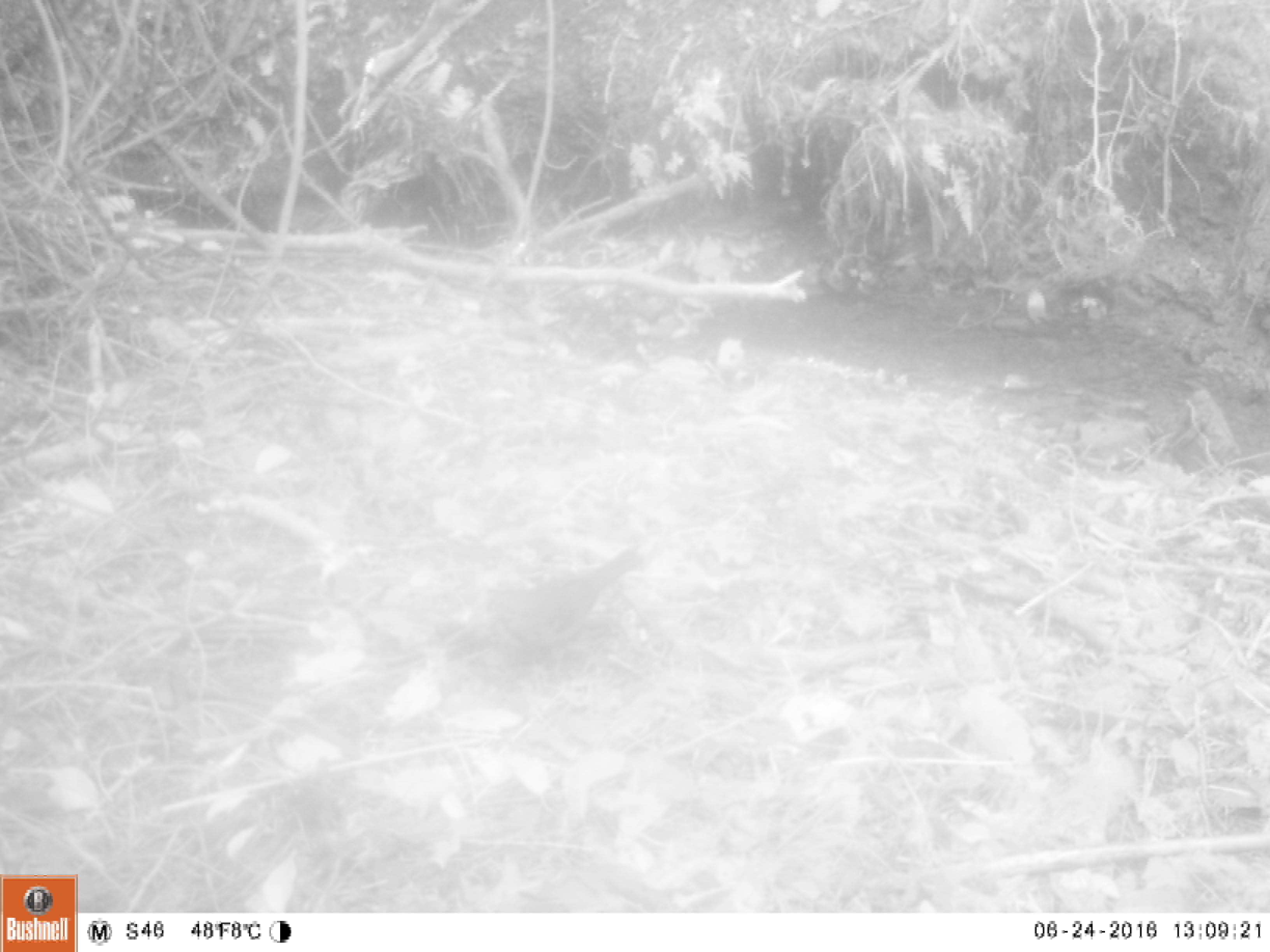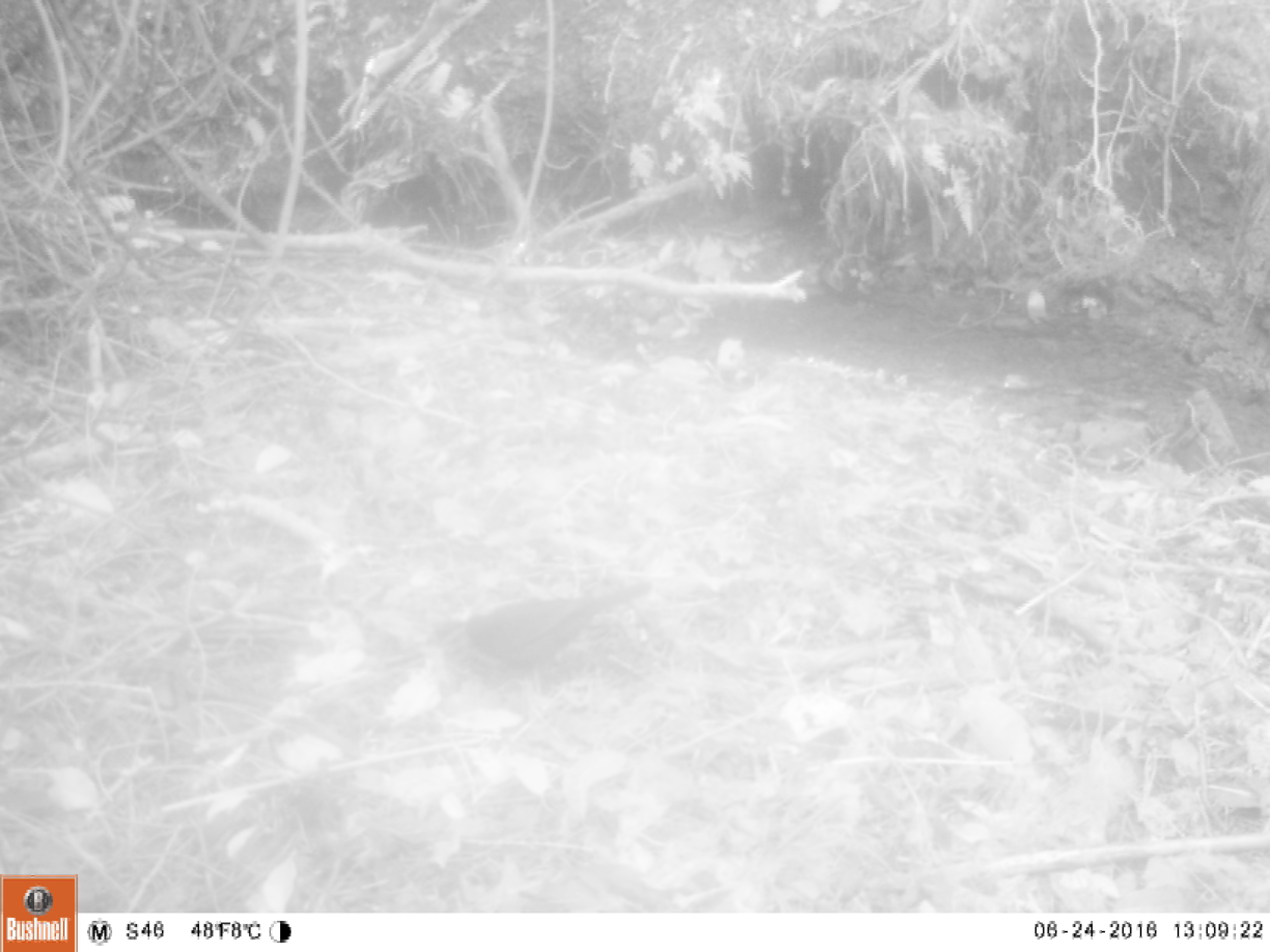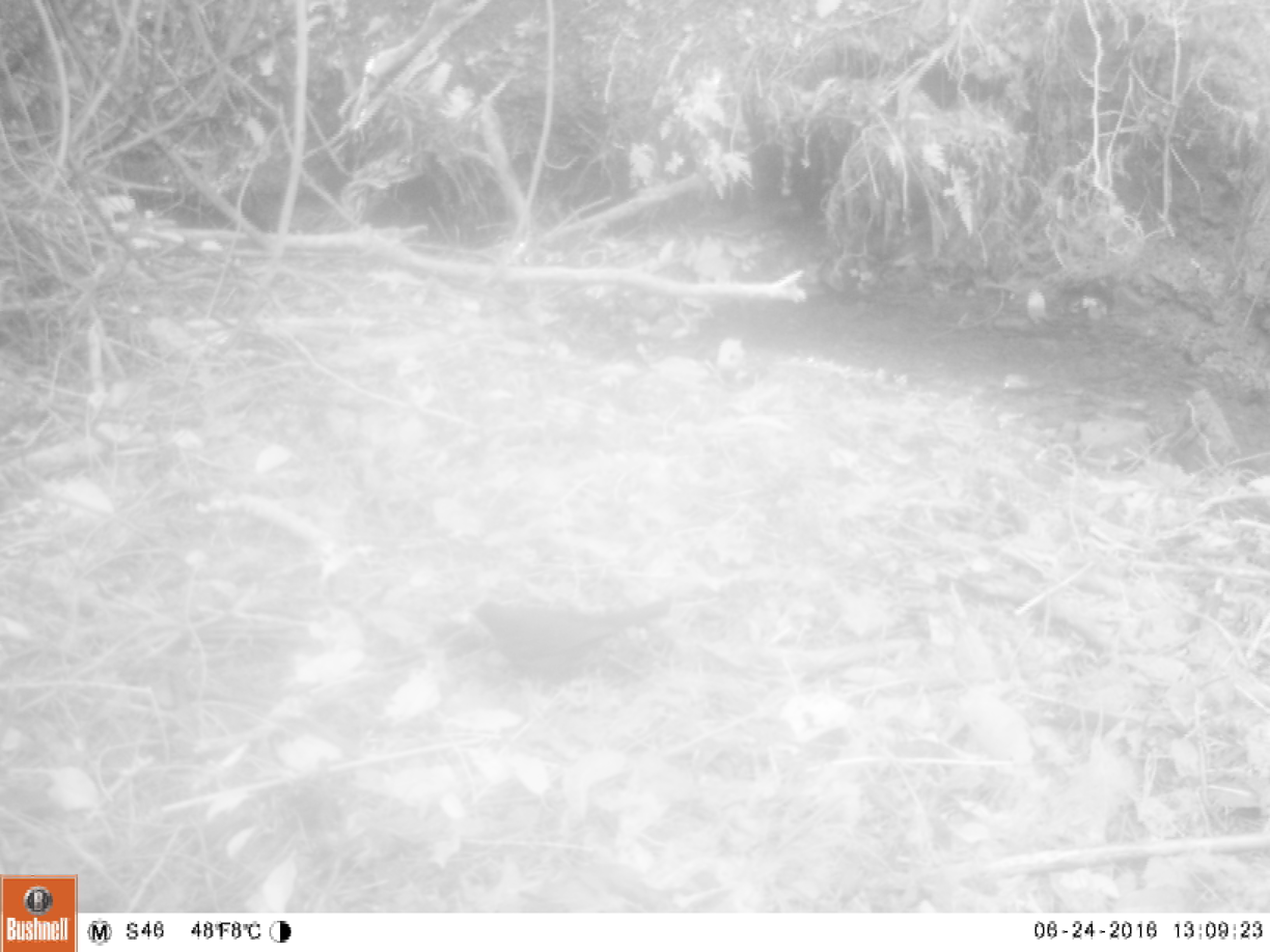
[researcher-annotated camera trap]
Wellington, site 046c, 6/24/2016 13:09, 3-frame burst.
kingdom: Animalia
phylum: Chordata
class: Aves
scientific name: Aves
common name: bird